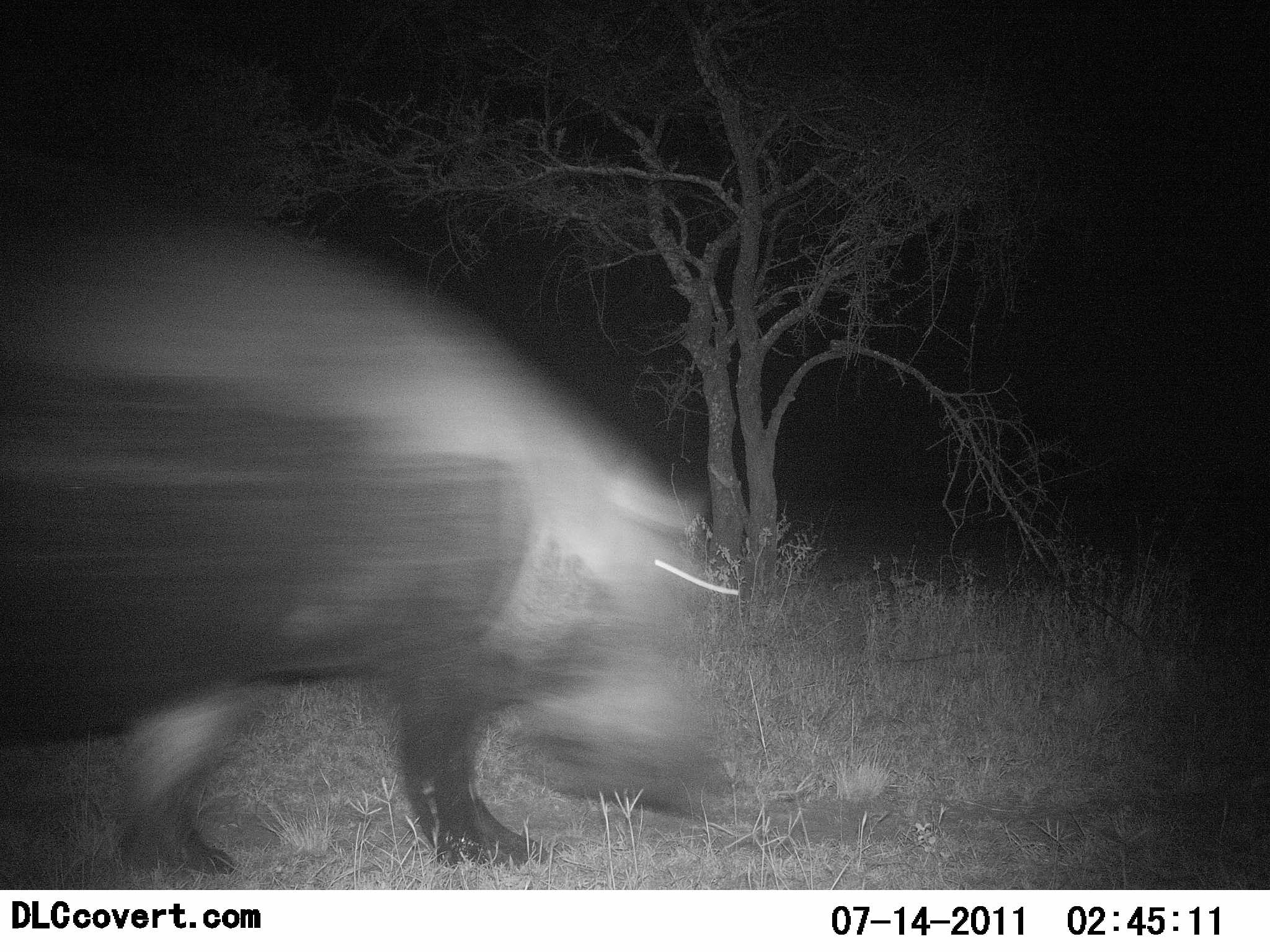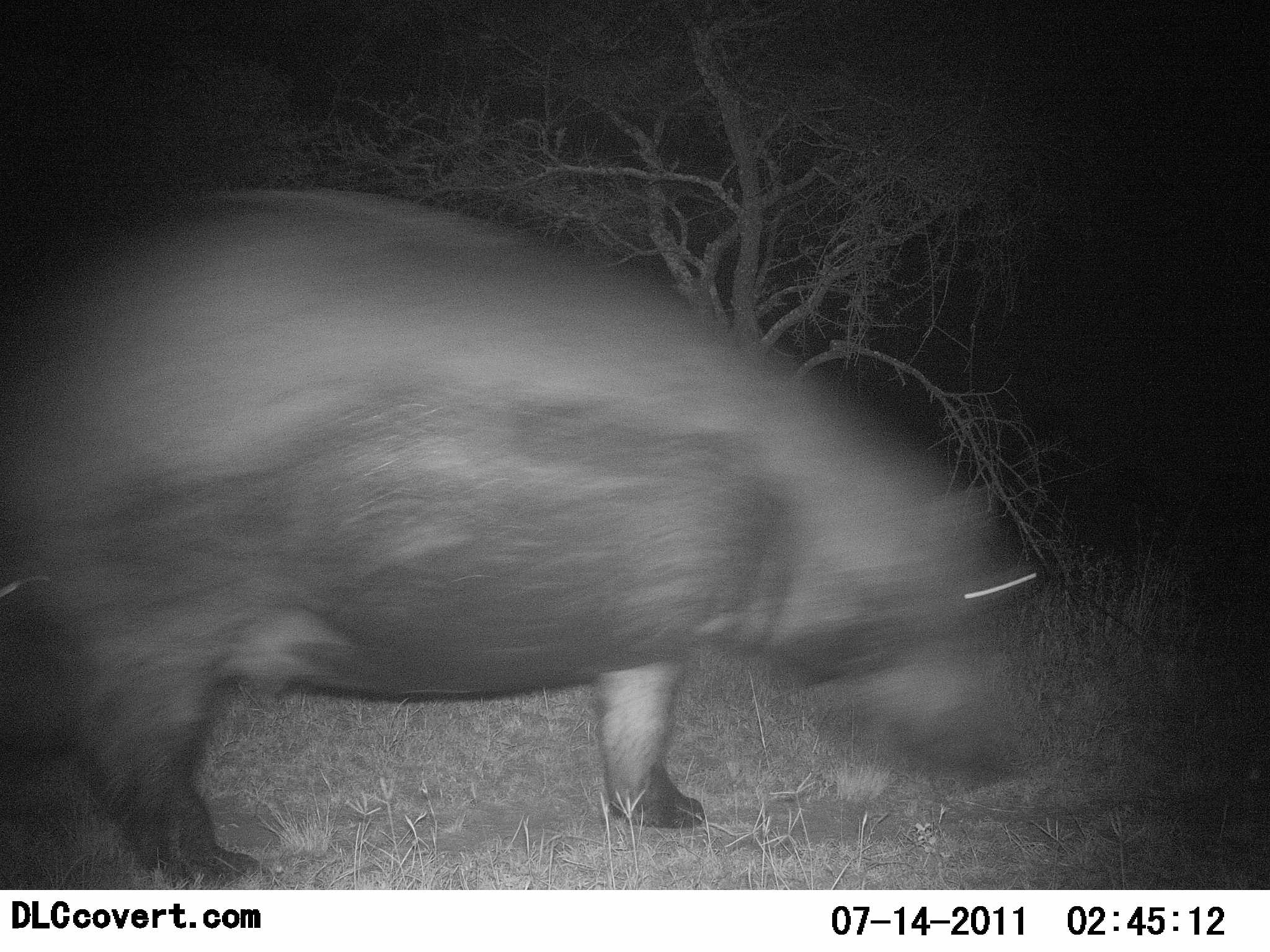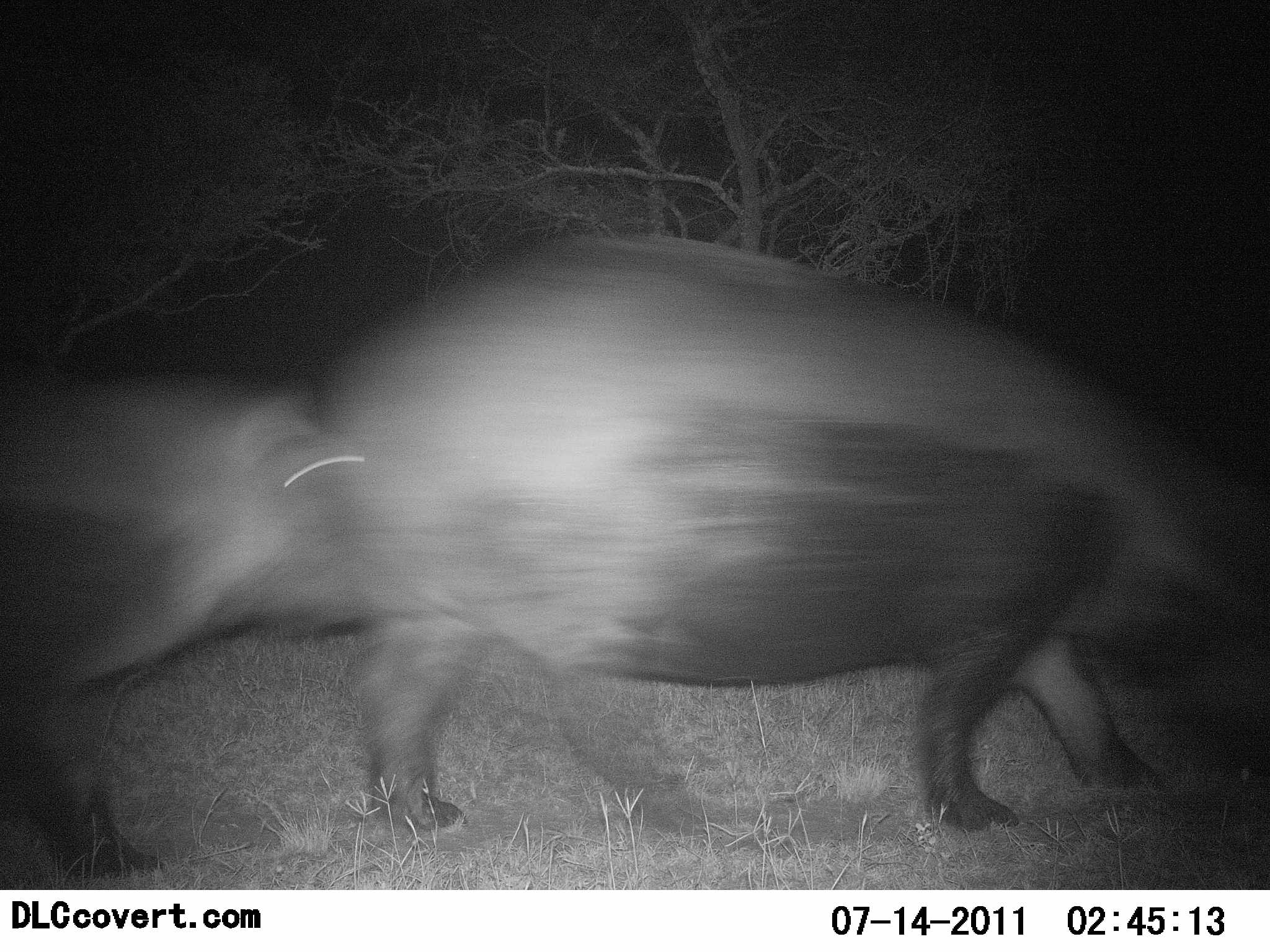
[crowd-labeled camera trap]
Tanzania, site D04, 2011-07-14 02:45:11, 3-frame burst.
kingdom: Animalia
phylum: Chordata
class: Mammalia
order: Artiodactyla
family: Hippopotamidae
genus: Hippopotamus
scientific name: Hippopotamus amphibius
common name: hippopotamus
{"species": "hippopotamus (Hippopotamus amphibius)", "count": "2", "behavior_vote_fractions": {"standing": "0%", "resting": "0%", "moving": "100%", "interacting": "0%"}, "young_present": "30%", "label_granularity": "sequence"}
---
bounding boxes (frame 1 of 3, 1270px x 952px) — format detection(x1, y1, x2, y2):
animal: detection(0, 208, 741, 866)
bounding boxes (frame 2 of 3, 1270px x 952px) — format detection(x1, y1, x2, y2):
animal: detection(0, 188, 1055, 891)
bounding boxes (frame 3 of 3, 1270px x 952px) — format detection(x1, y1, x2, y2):
animal: detection(320, 232, 1270, 832); detection(0, 381, 357, 877)